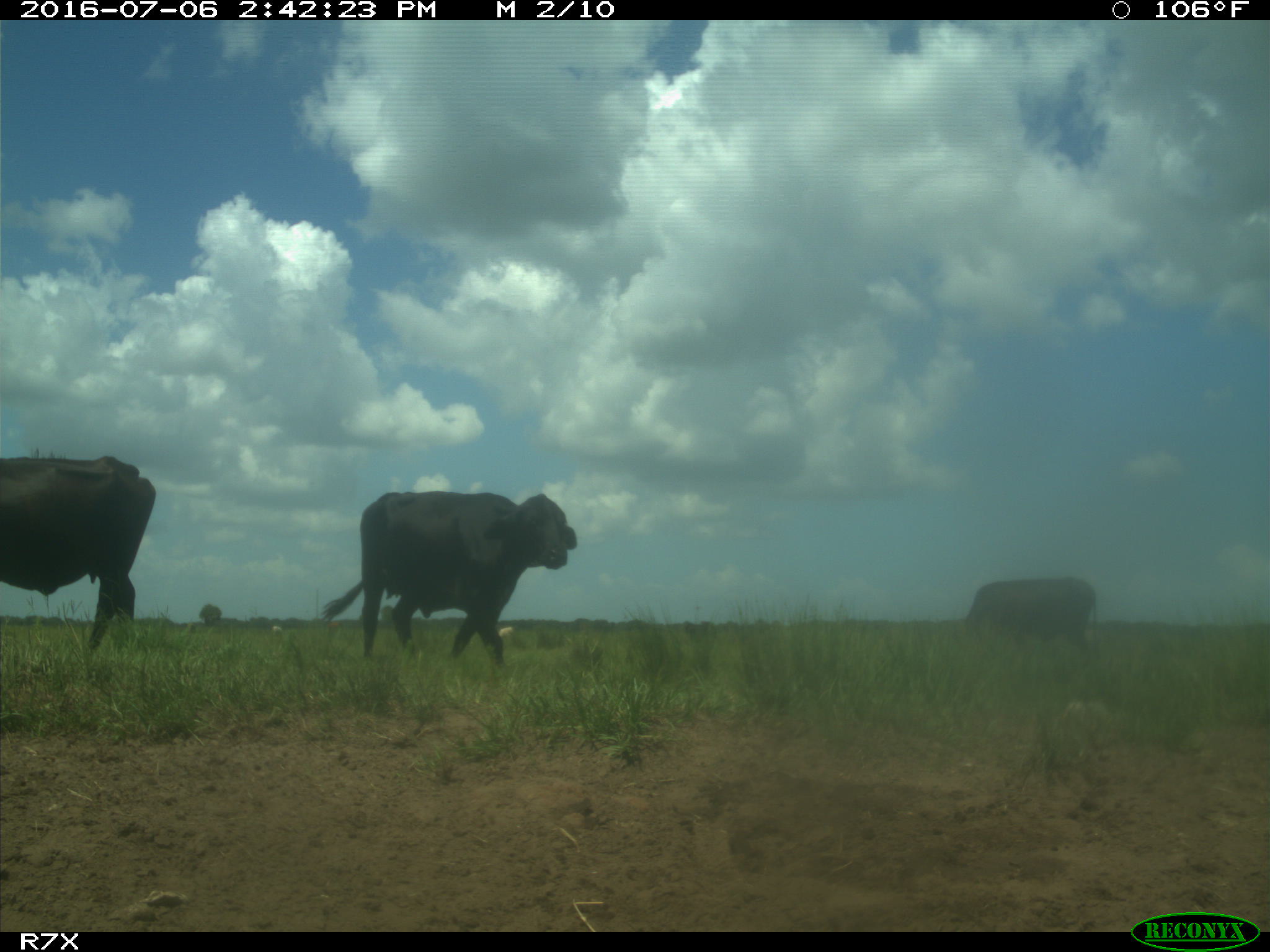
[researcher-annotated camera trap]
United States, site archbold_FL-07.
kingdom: Animalia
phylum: Chordata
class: Mammalia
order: Artiodactyla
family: Bovidae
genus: Bos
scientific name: Bos taurus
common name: domestic cow